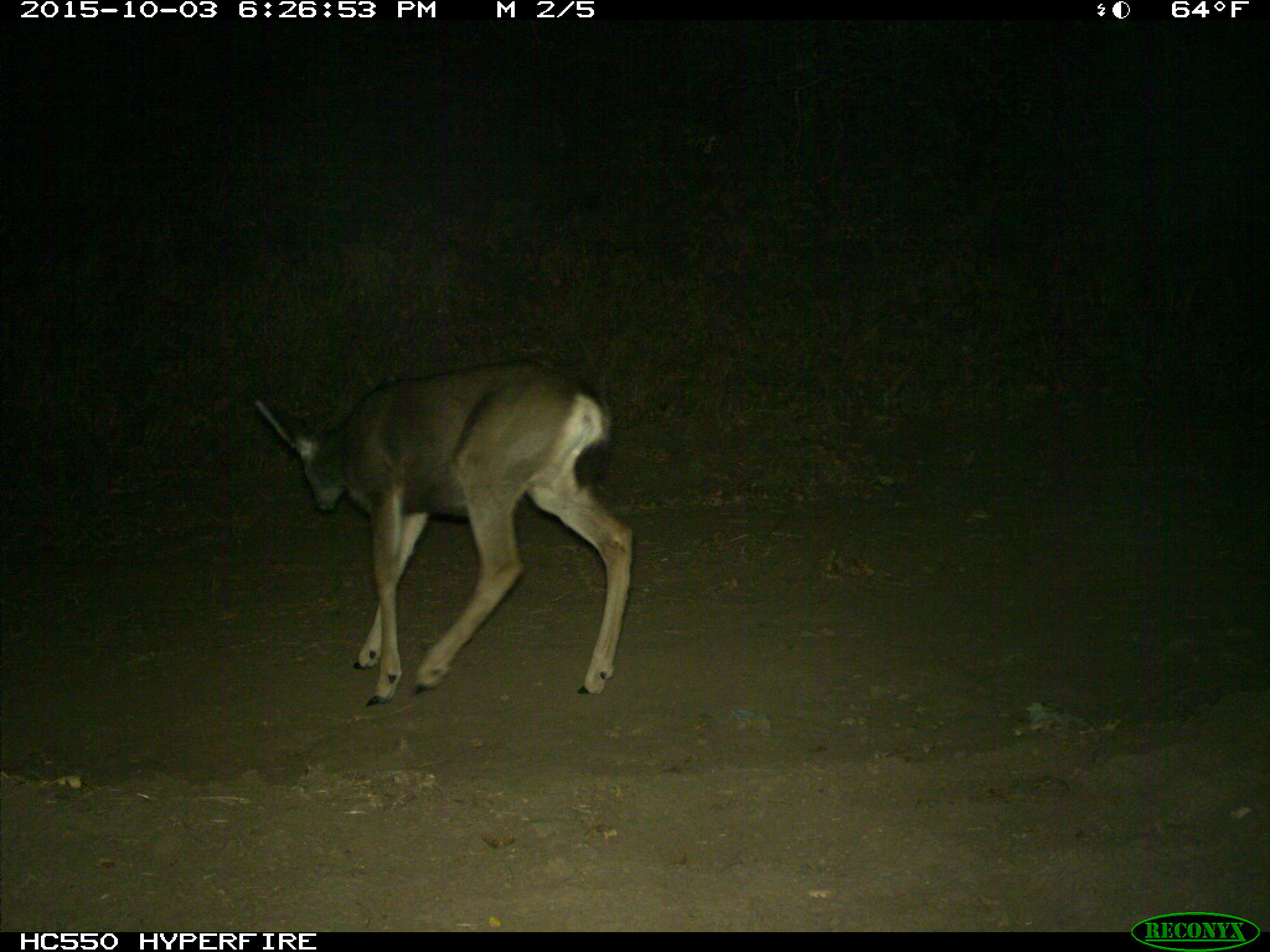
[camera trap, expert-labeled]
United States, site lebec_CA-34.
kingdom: Animalia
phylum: Chordata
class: Mammalia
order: Artiodactyla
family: Cervidae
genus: Odocoileus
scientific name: Odocoileus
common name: deer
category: unidentified deer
Unidentified deer (deer) (Odocoileus).